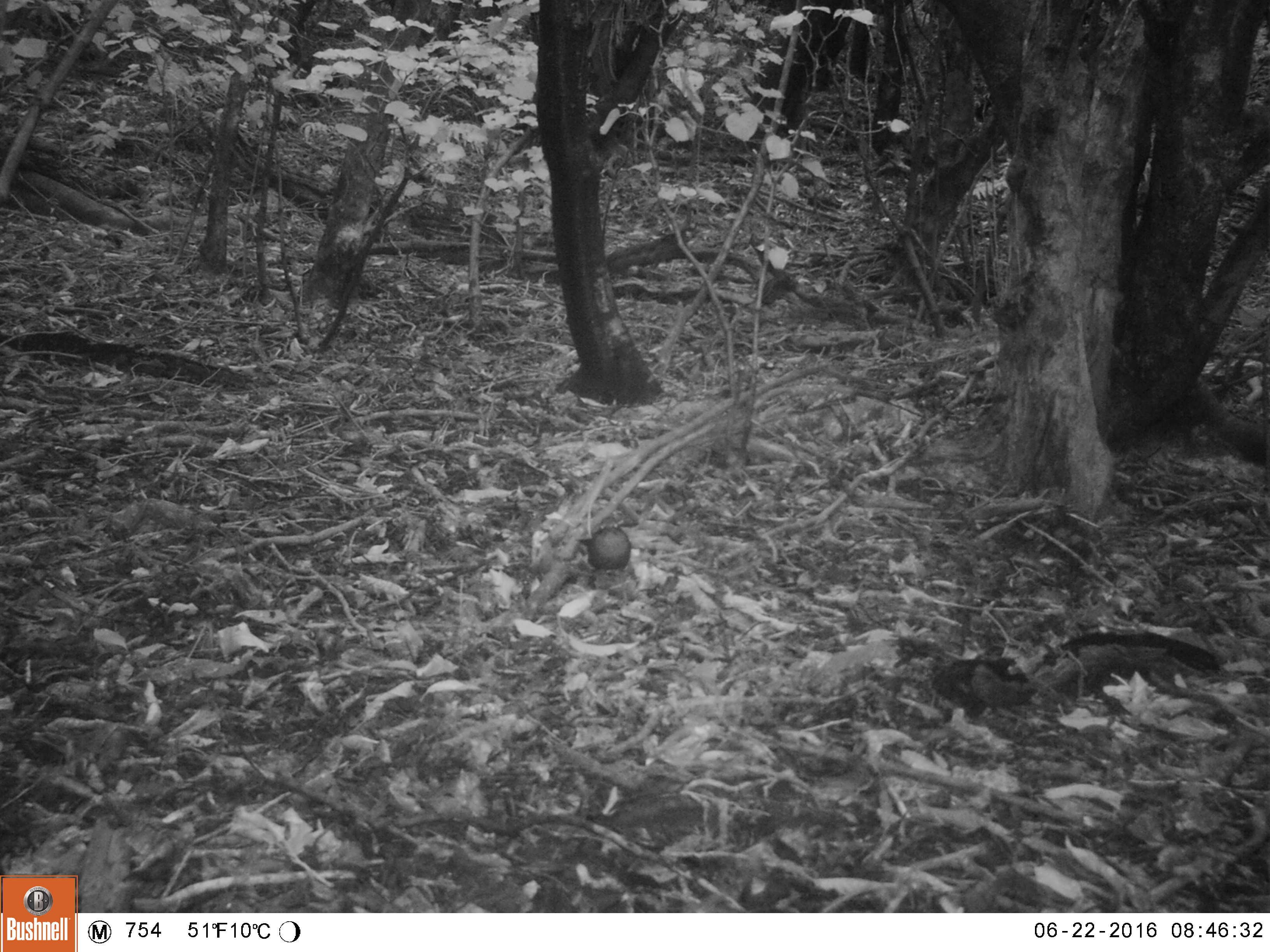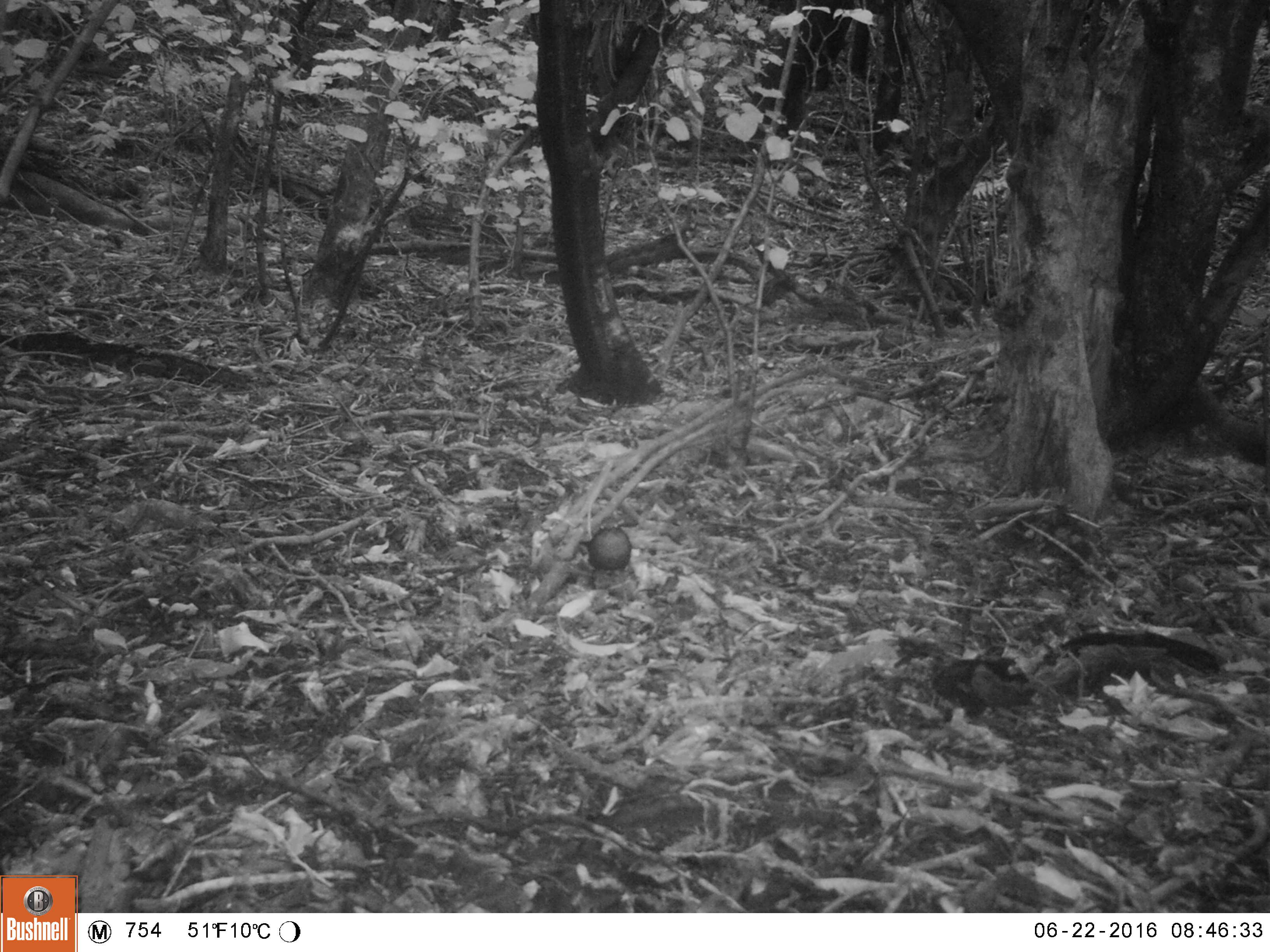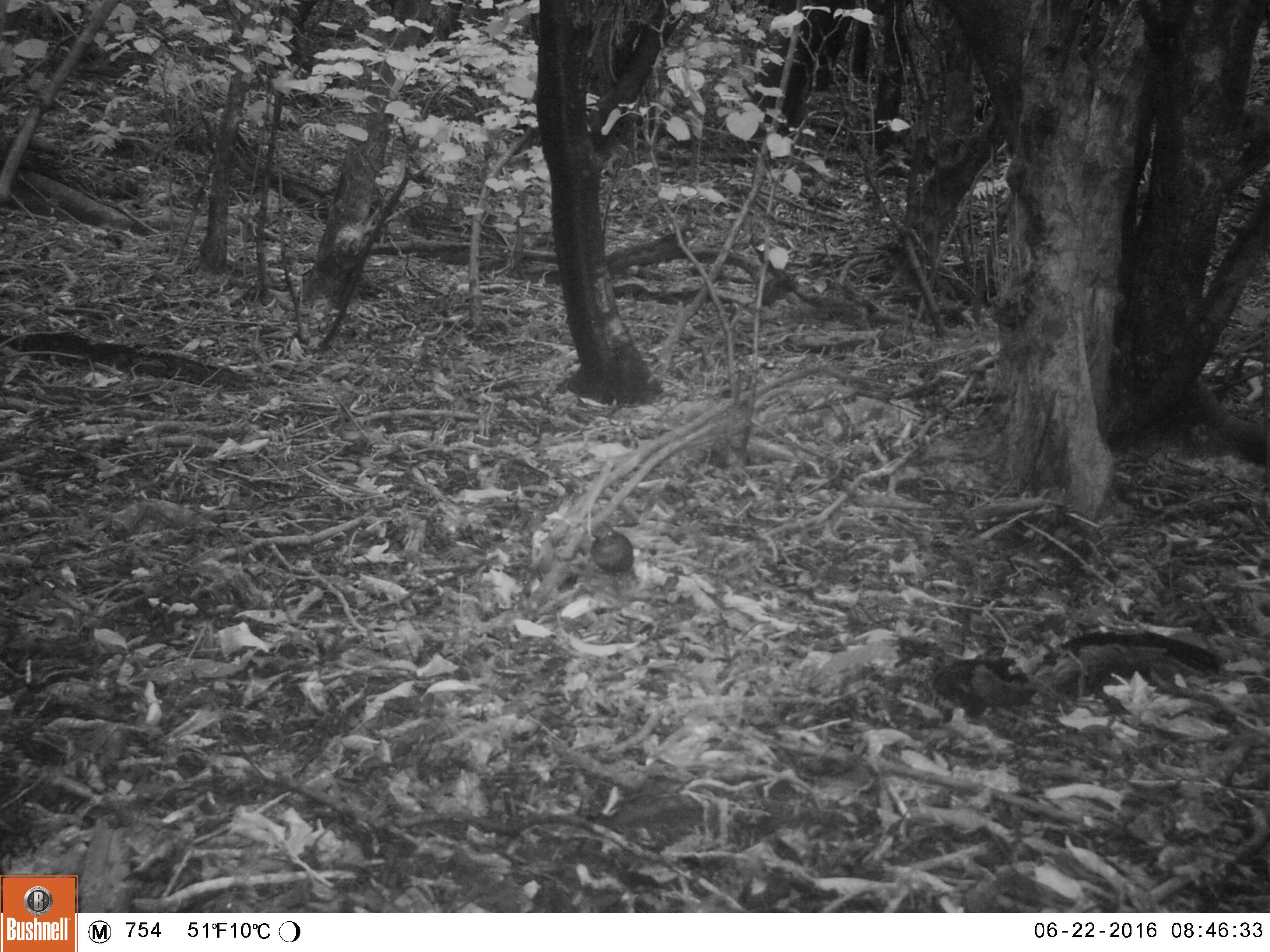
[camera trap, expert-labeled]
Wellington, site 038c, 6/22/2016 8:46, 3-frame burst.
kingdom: Animalia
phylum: Chordata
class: Aves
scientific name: Aves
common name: bird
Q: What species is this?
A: Bird (Aves).